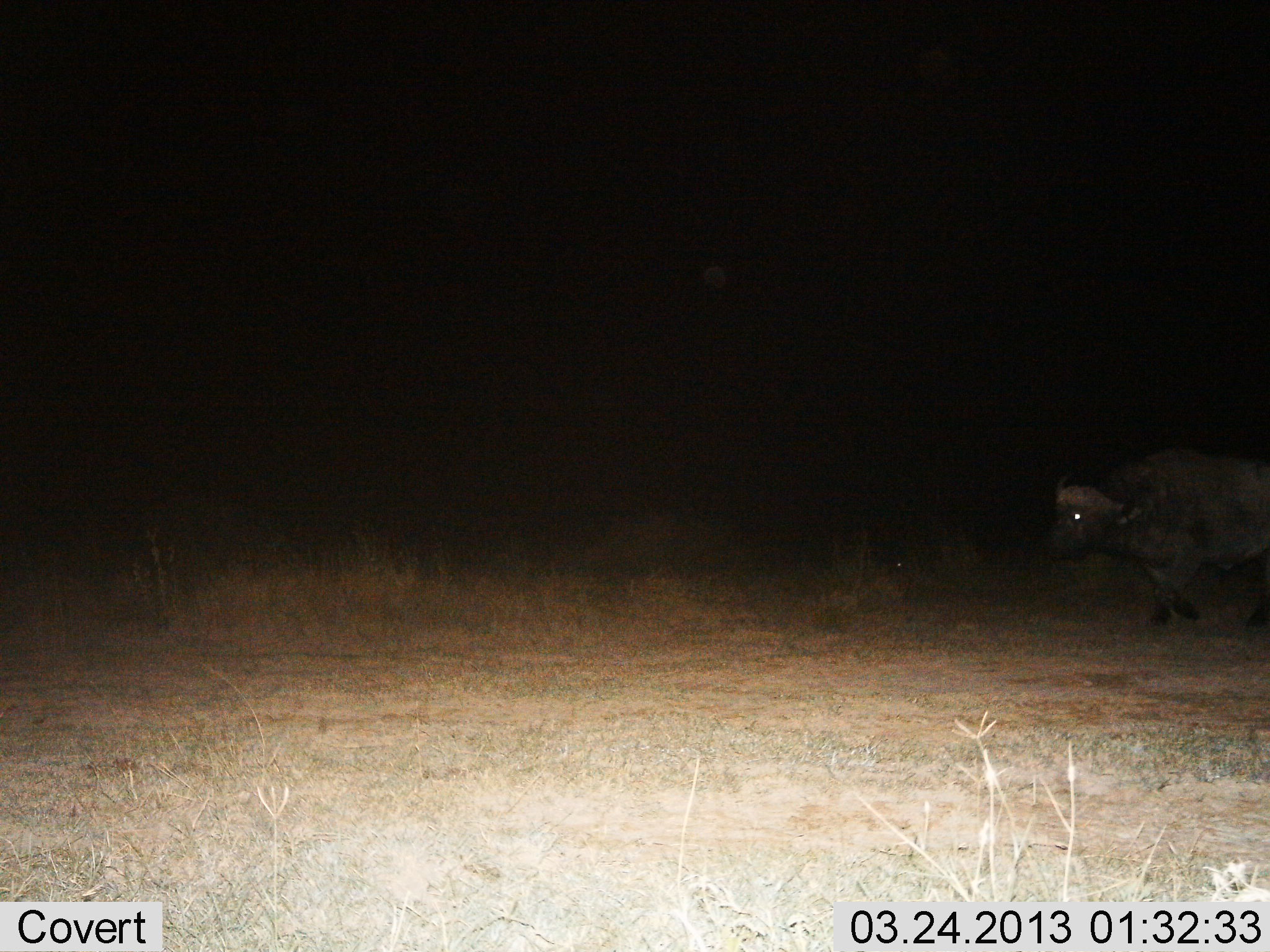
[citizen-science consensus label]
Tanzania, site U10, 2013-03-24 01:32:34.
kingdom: Animalia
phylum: Chordata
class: Mammalia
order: Artiodactyla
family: Bovidae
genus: Syncerus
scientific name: Syncerus caffer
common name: cape buffalo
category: buffalo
Buffalo (cape buffalo) (Syncerus caffer), count 1. Behavior (volunteer vote fractions): standing 7%, resting 0%, moving 93%, interacting 0%. Young present (vote fraction): 0%. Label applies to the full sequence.